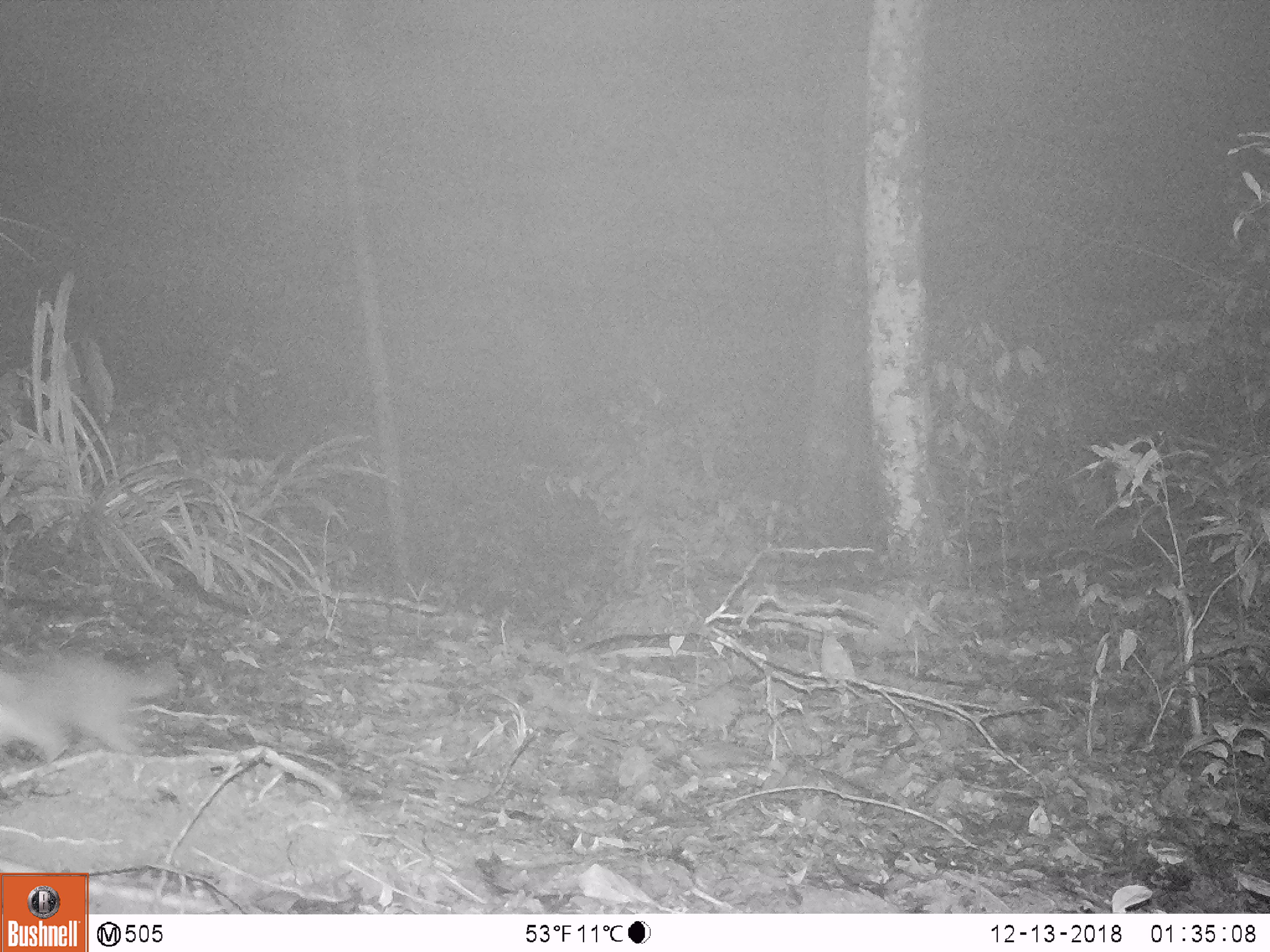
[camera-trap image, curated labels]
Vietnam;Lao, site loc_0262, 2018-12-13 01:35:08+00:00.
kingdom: Animalia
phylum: Chordata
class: Mammalia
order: Carnivora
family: Mustelidae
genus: Melogale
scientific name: Melogale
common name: ferret badger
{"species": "ferret badger (Melogale)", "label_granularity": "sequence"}